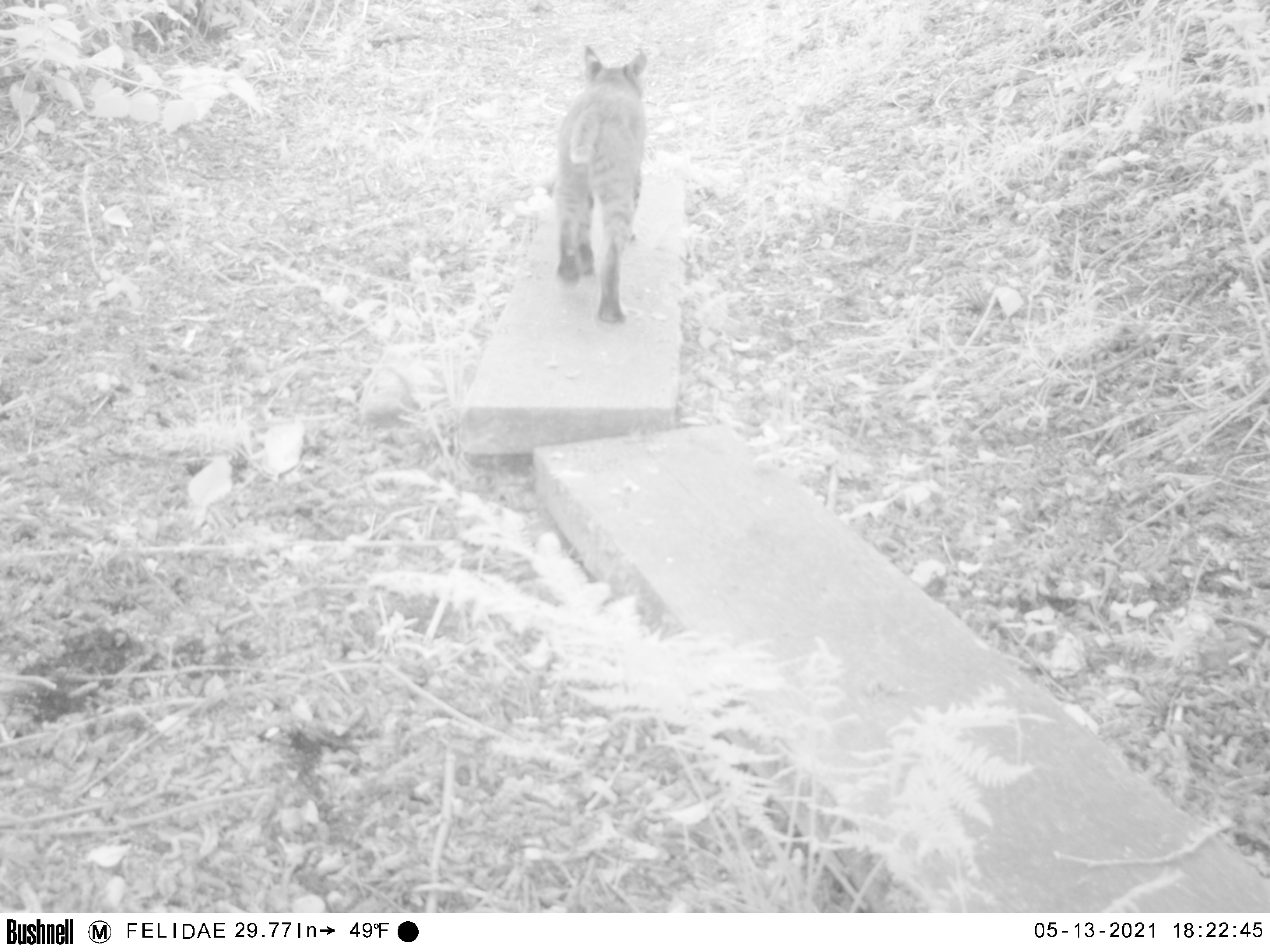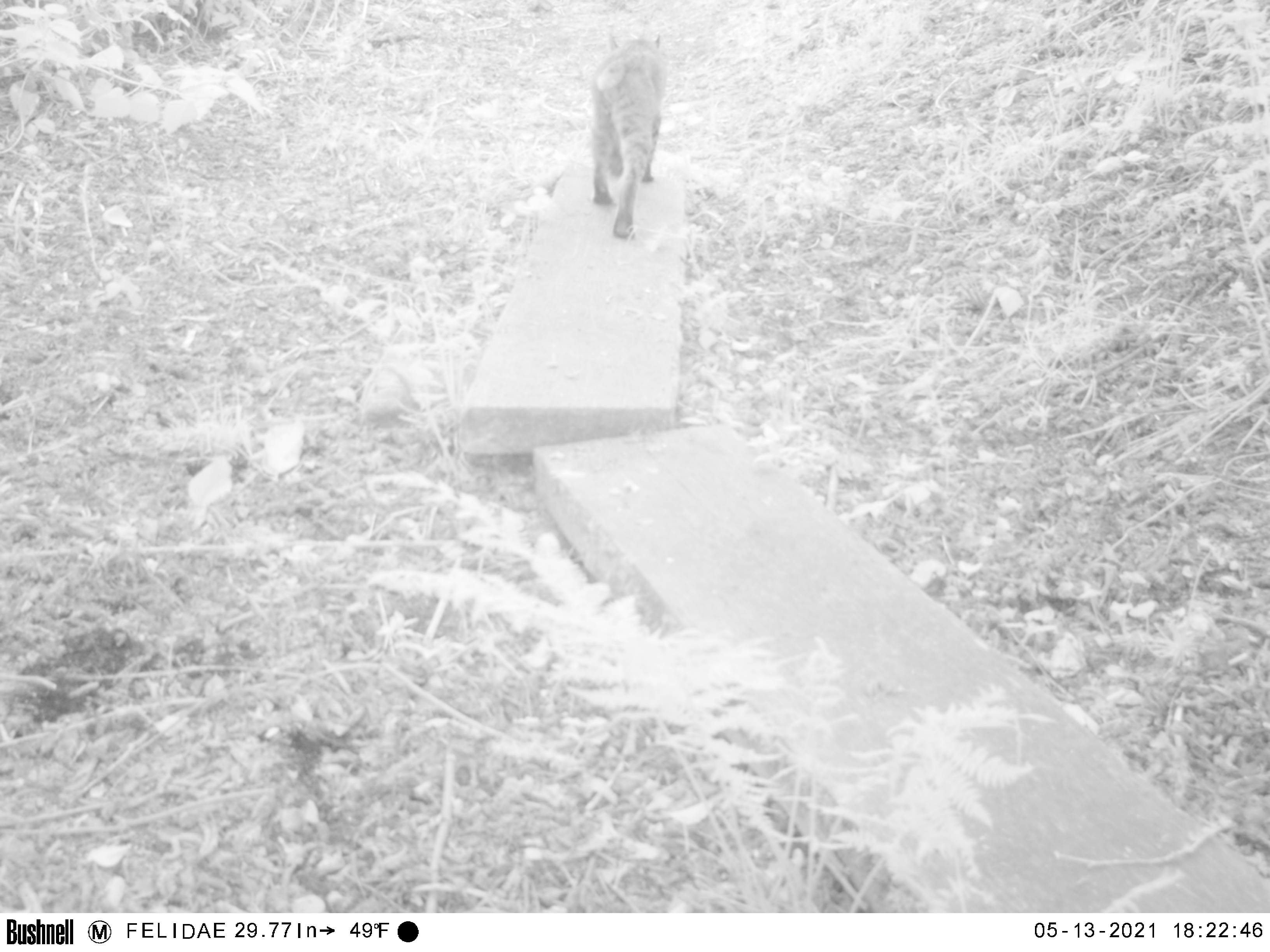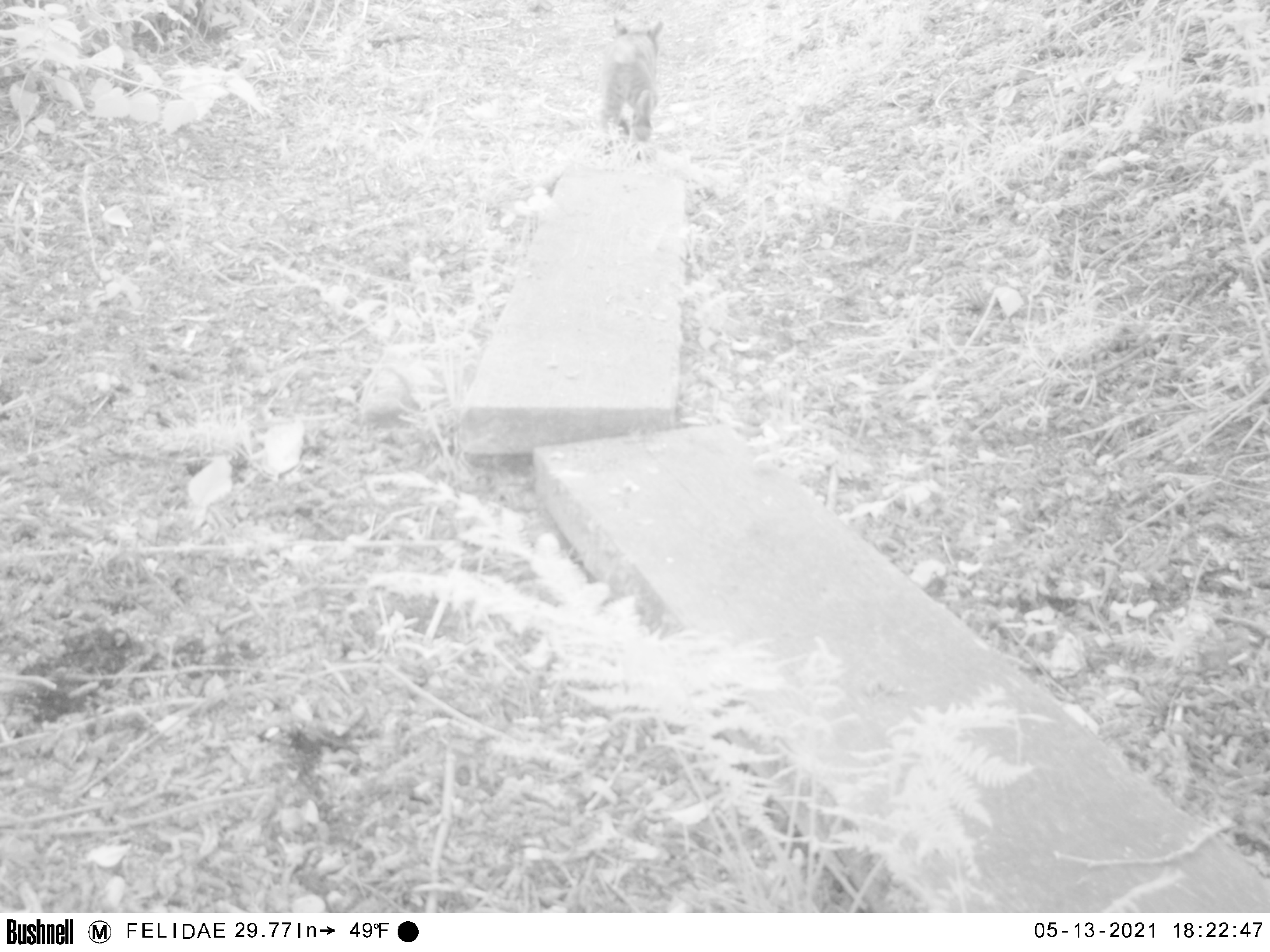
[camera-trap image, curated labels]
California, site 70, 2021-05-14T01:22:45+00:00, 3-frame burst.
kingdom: Animalia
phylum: Chordata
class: Mammalia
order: Carnivora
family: Felidae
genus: Lynx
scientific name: Lynx rufus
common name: bobcat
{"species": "bobcat (Lynx rufus)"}